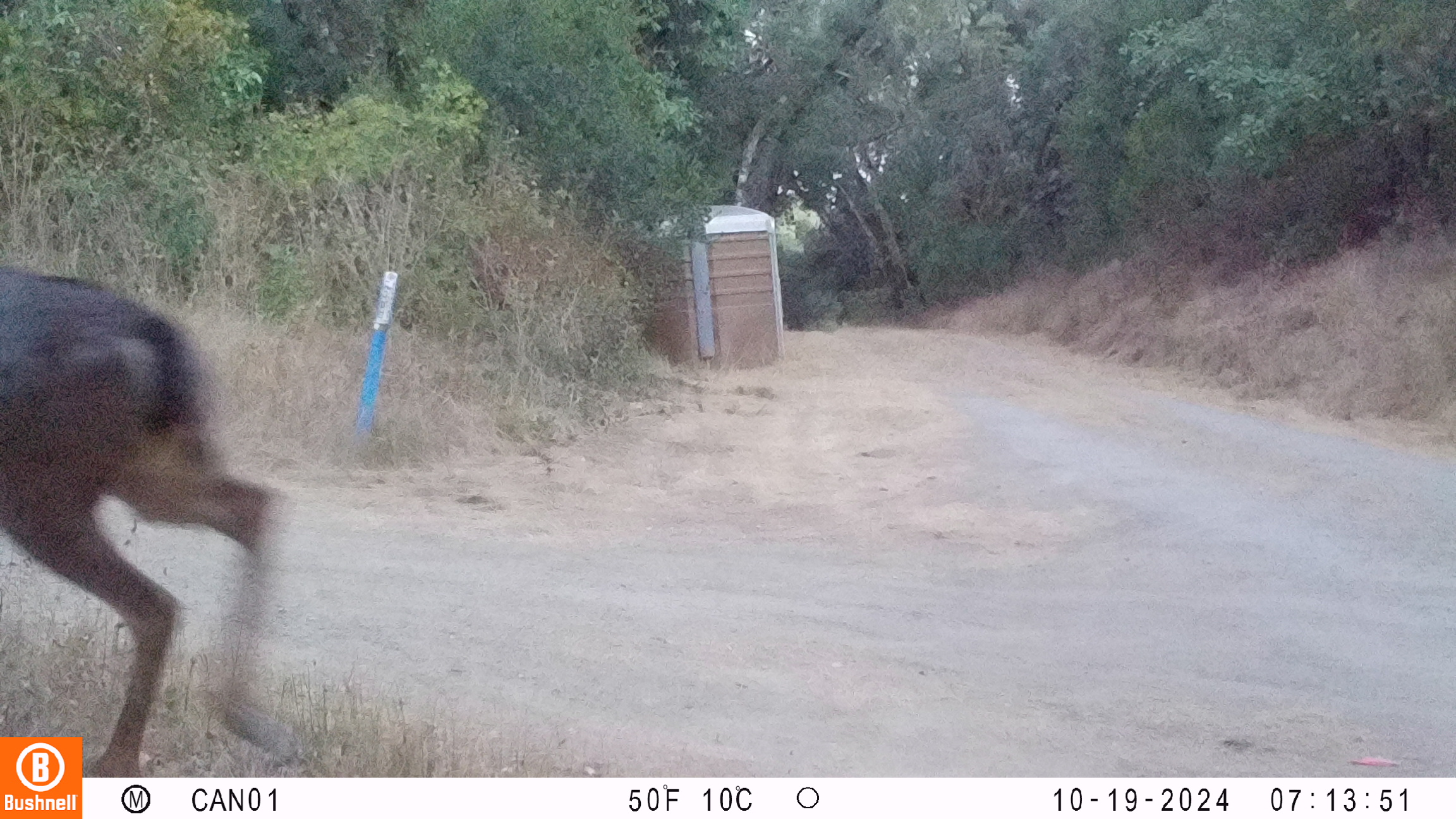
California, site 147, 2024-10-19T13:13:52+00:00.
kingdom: Animalia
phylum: Chordata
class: Mammalia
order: Artiodactyla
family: Cervidae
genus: Odocoileus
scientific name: Odocoileus hemionus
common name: mule deer